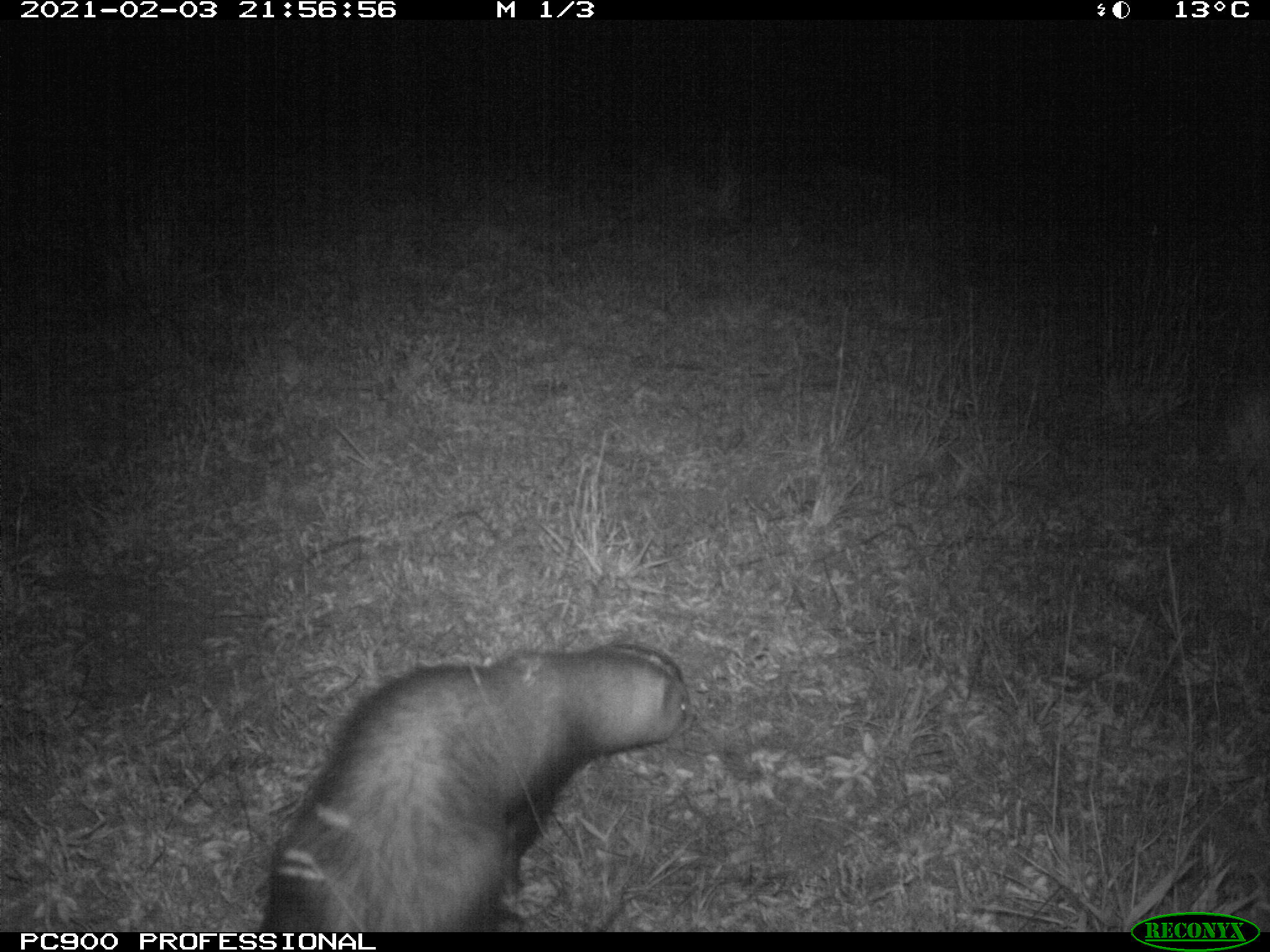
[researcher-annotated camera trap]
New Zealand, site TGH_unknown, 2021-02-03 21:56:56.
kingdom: Animalia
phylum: Chordata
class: Mammalia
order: Carnivora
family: Mustelidae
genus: Mustela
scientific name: Mustela furo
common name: ferret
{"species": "ferret (Mustela furo)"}